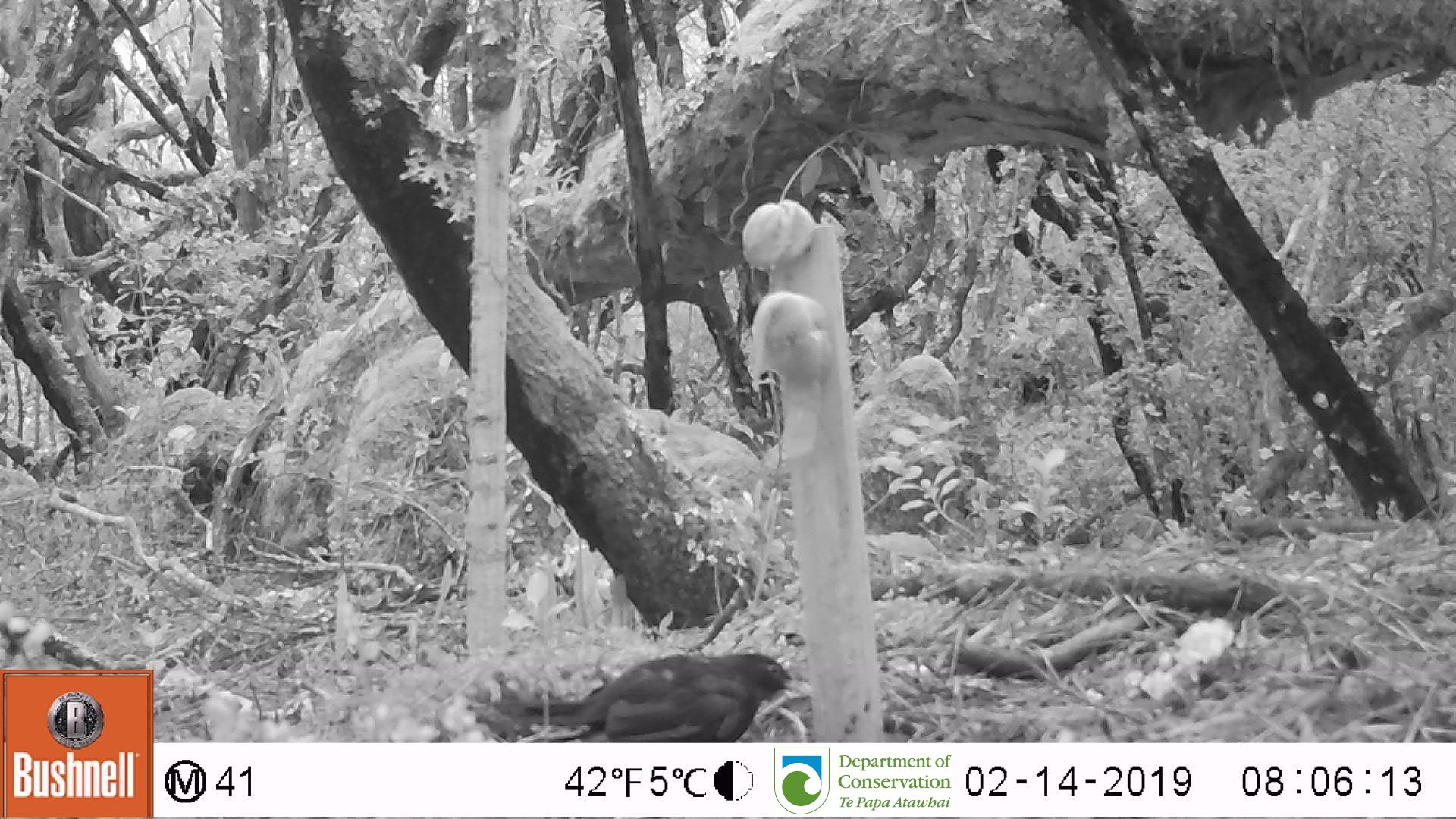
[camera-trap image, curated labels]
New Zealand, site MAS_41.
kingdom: Animalia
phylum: Chordata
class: Aves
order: Passeriformes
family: Turdidae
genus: Turdus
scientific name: Turdus merula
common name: eurasian blackbird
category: blackbird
Blackbird (eurasian blackbird) (Turdus merula).